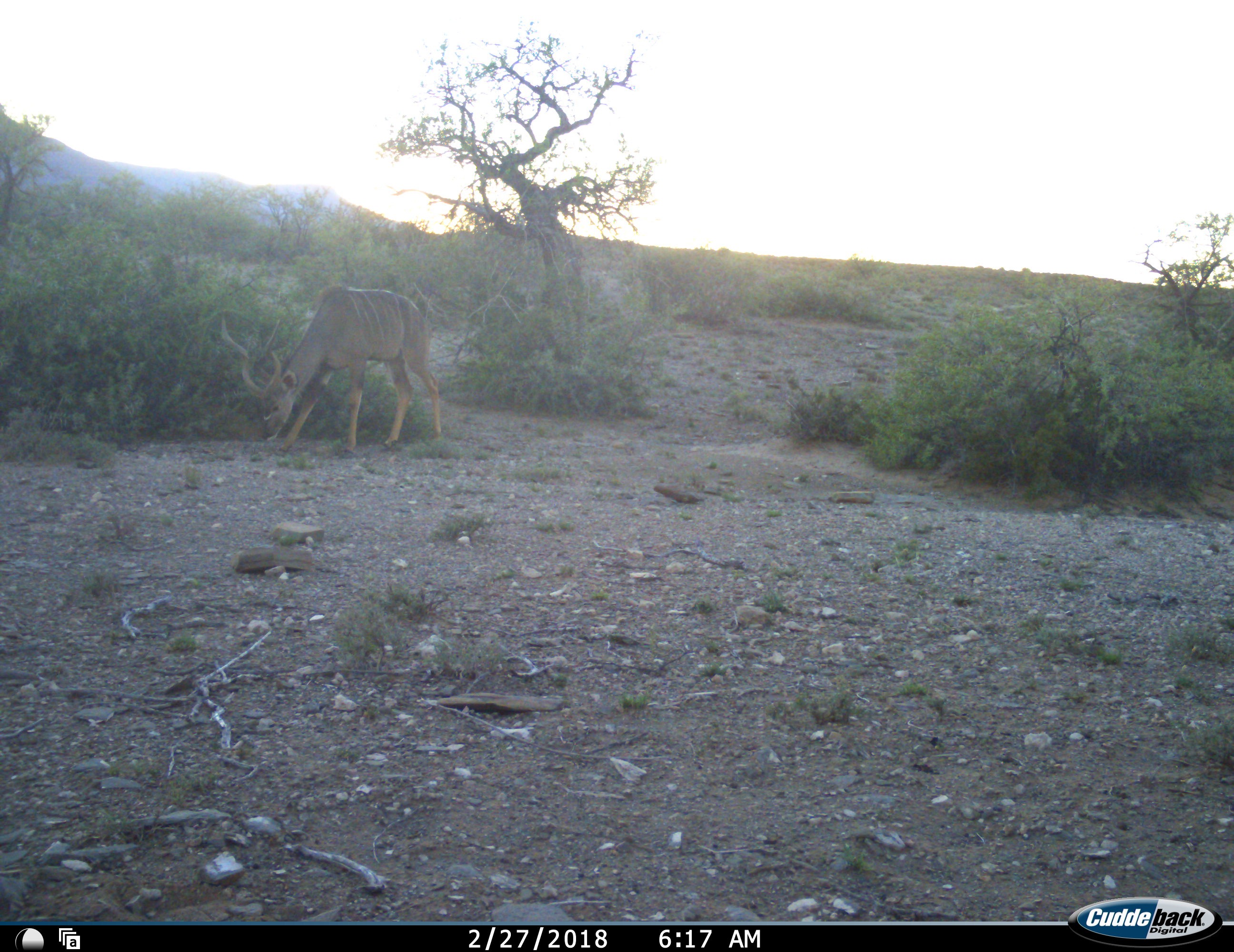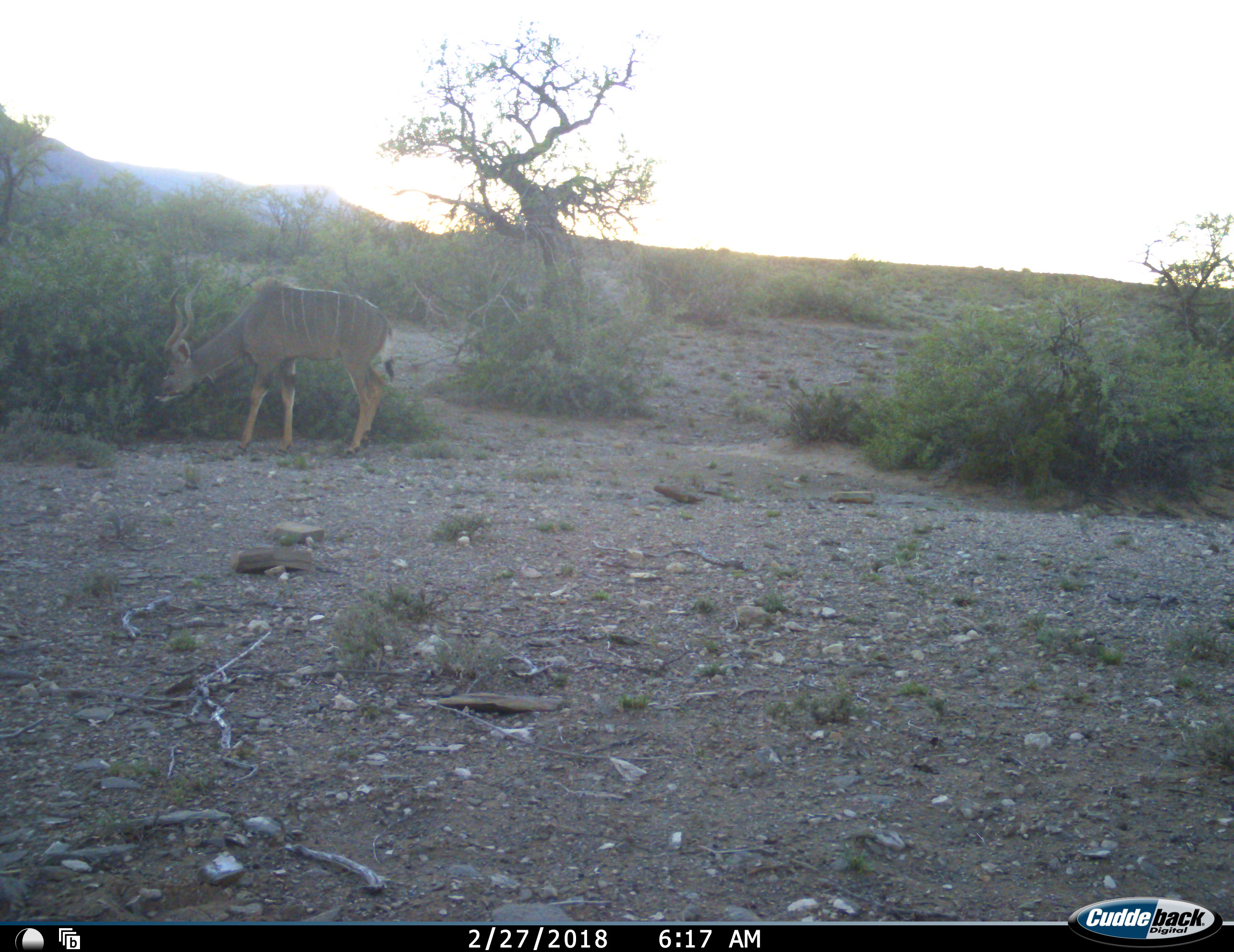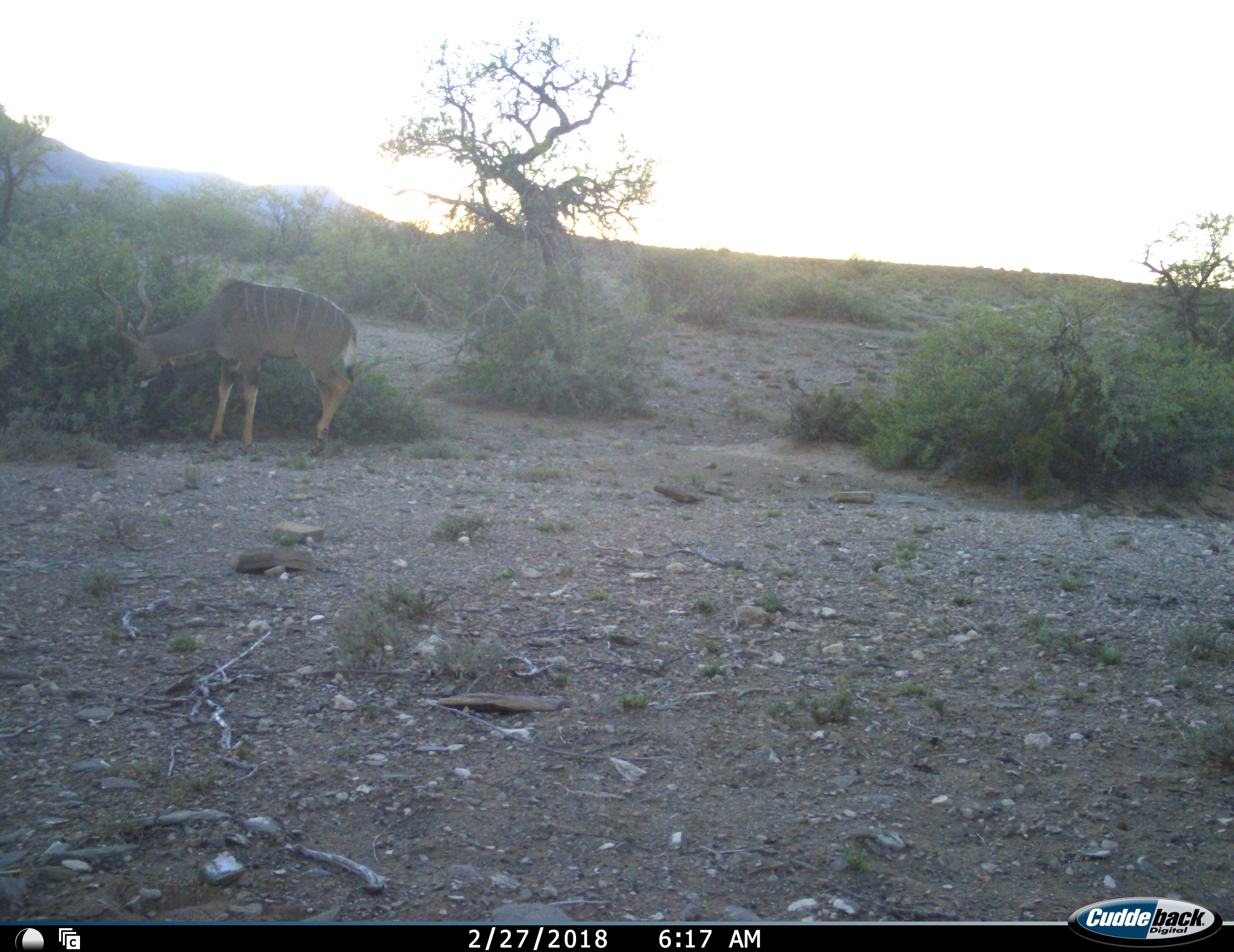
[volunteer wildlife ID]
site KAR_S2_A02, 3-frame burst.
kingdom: Animalia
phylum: Chordata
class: Mammalia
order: Artiodactyla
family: Bovidae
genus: Tragelaphus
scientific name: Tragelaphus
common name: kudu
Kudu (Tragelaphus), count 1. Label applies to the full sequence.